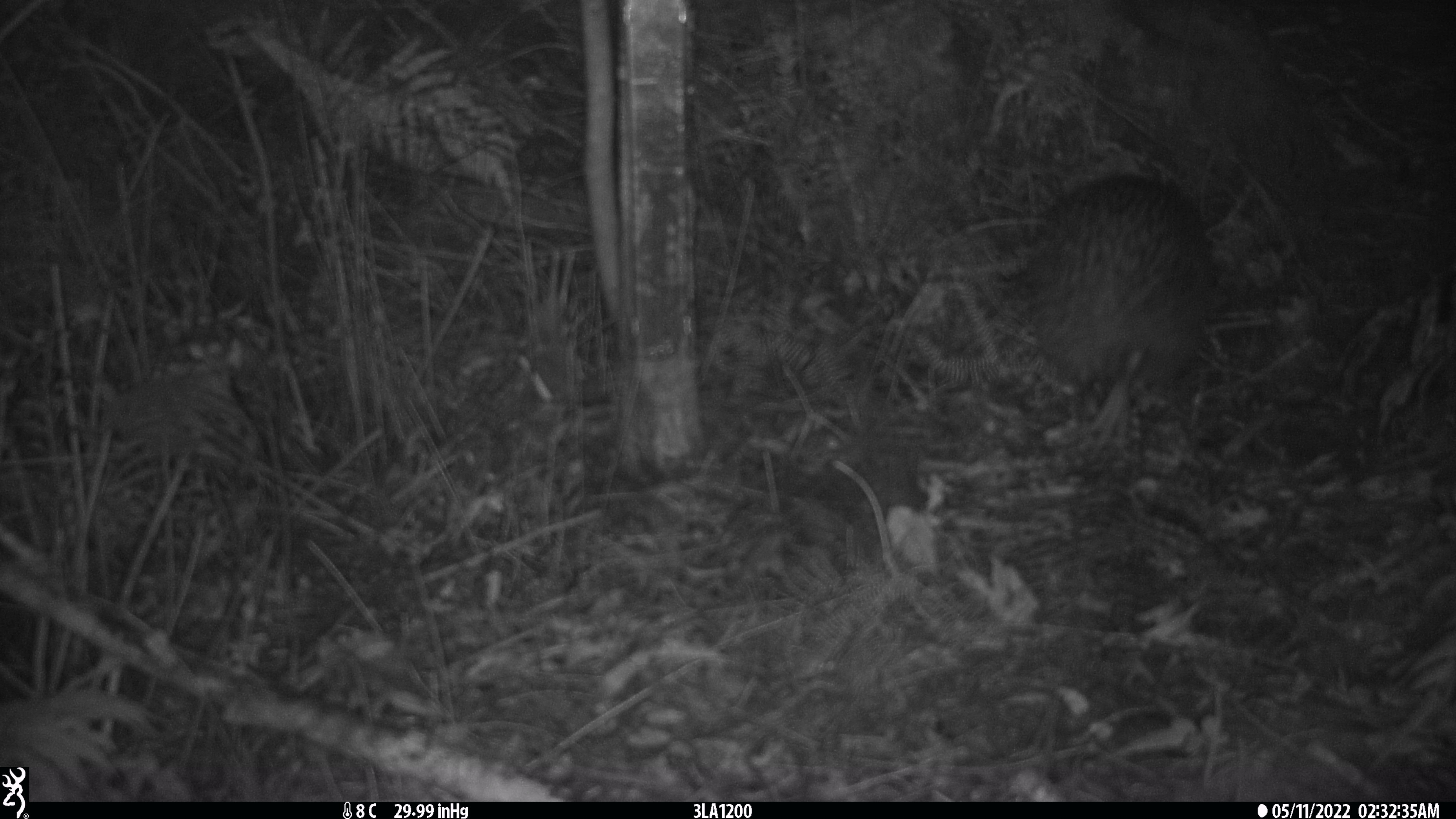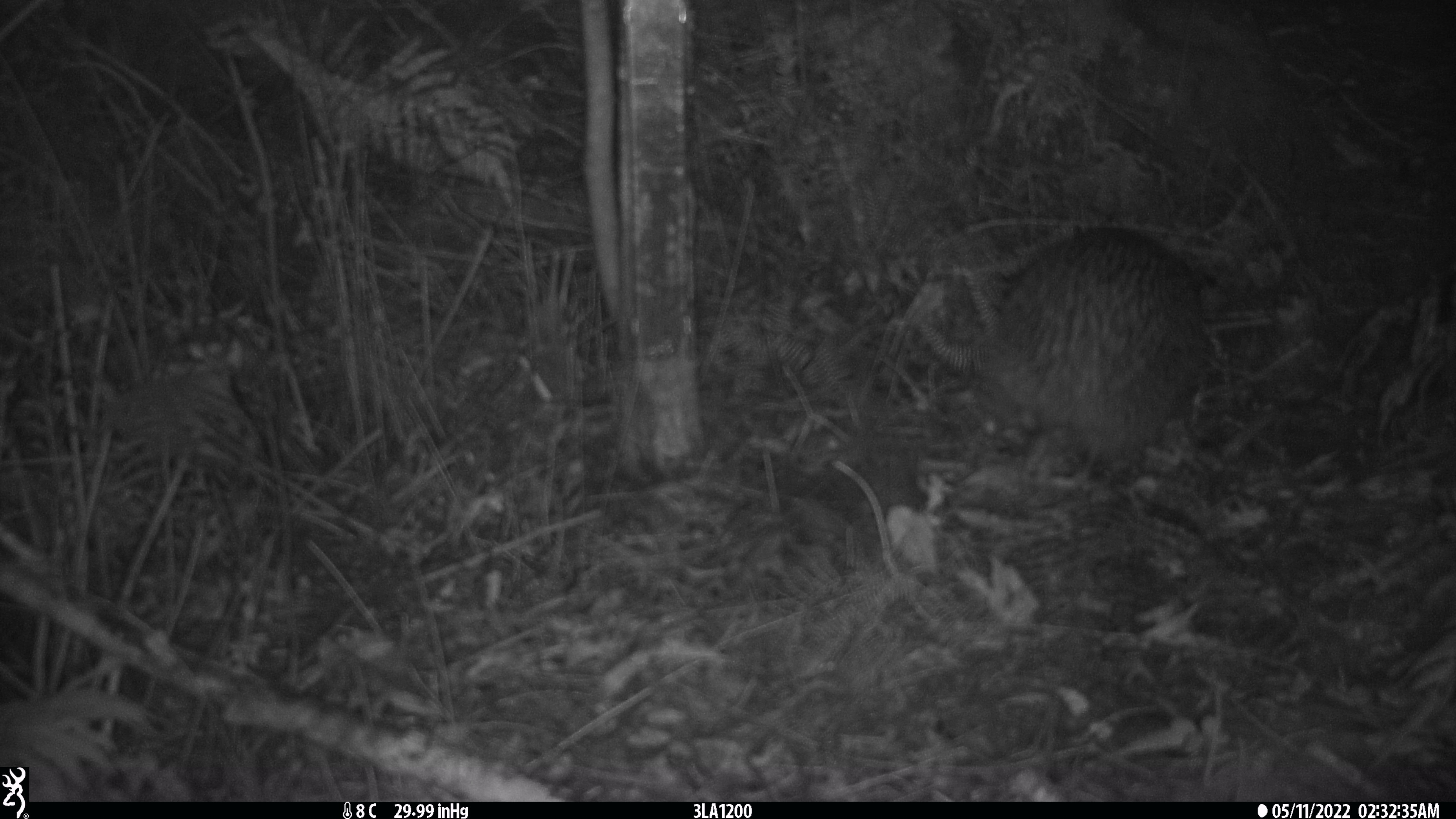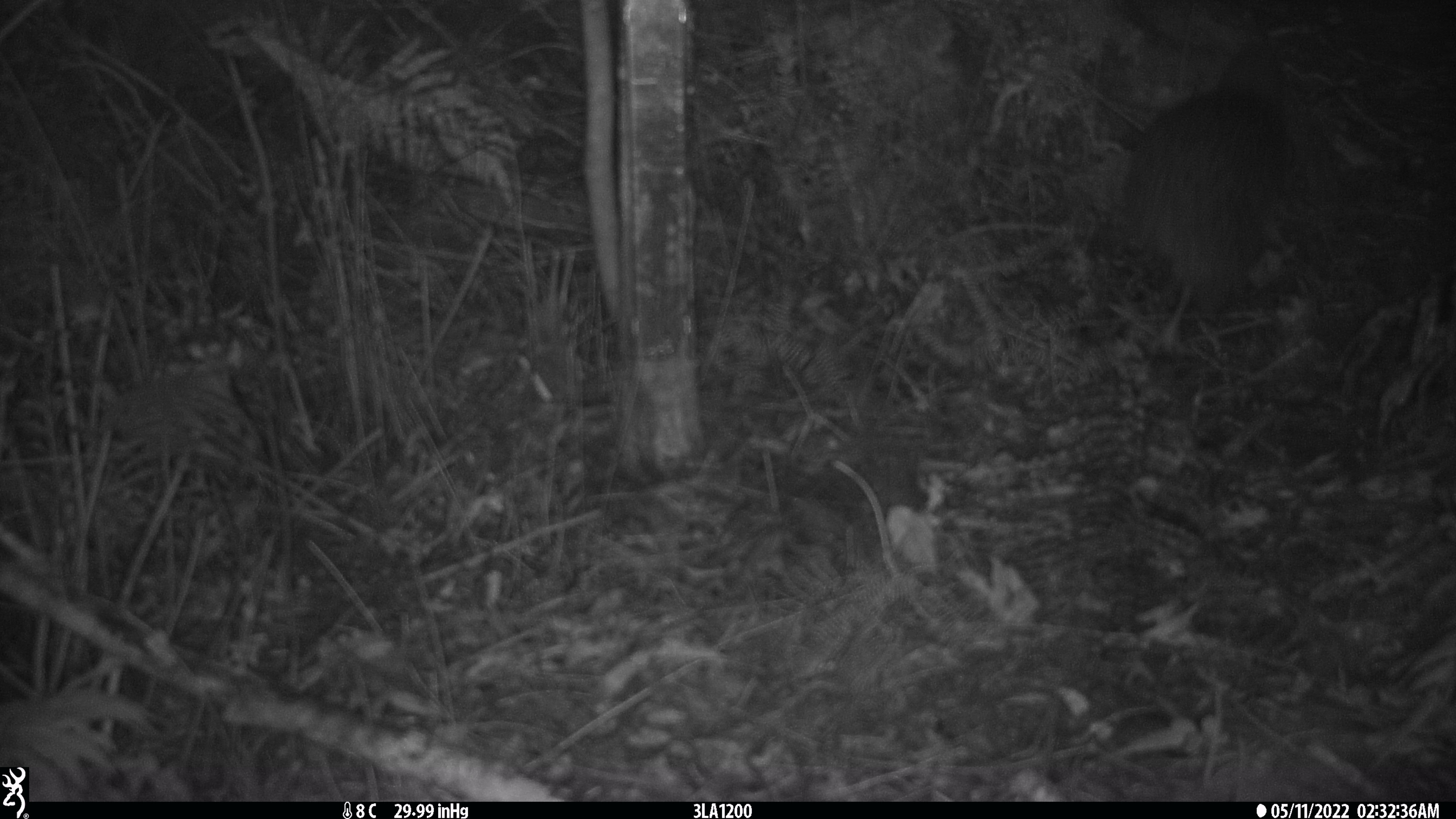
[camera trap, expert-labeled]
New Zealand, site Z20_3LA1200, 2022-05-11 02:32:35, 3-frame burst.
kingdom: Animalia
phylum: Chordata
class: Aves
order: Apterygiformes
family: Apterygidae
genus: Apteryx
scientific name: Apteryx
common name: kiwi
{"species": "kiwi (Apteryx)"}